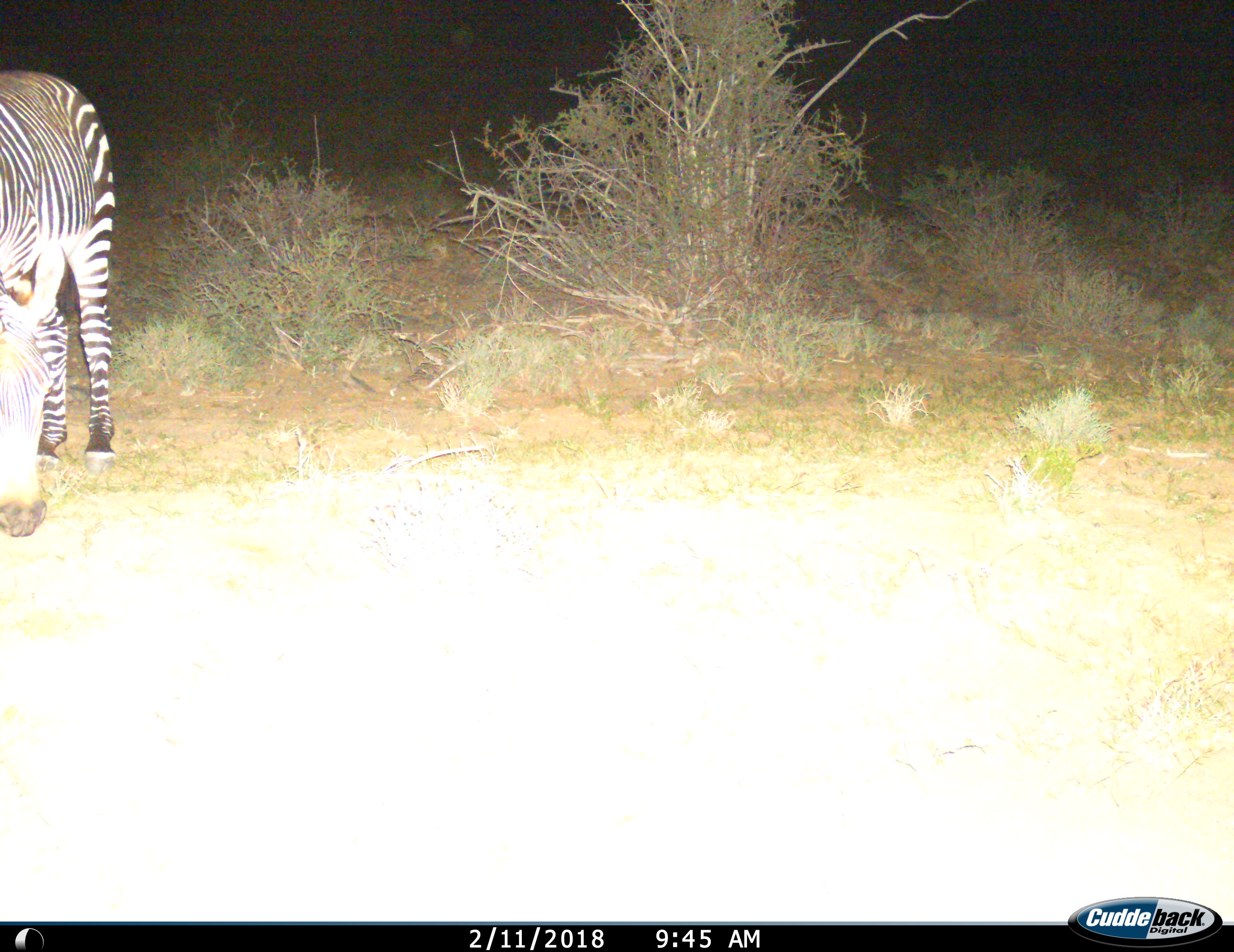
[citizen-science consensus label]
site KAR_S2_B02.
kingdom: Animalia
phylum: Chordata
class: Mammalia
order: Perissodactyla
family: Equidae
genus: Equus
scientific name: Equus zebra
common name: mountain zebra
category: zebramountain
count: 1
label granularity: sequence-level